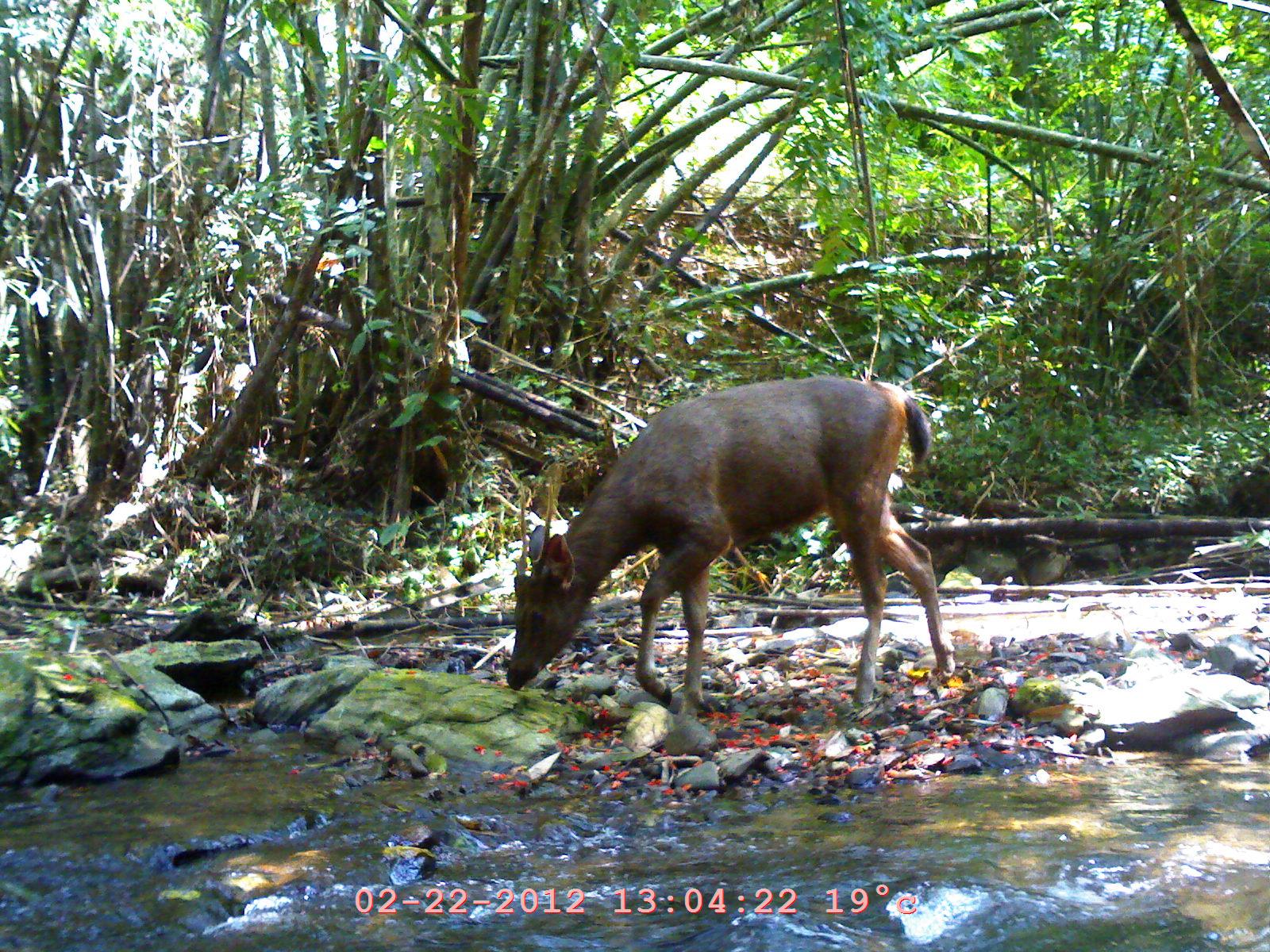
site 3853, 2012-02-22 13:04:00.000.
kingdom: Animalia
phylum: Chordata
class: Mammalia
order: Artiodactyla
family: Cervidae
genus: Rusa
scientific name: Rusa unicolor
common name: sambar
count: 1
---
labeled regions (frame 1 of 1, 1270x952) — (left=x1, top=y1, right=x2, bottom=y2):
rusa unicolor: (left=505, top=373, right=951, bottom=711)